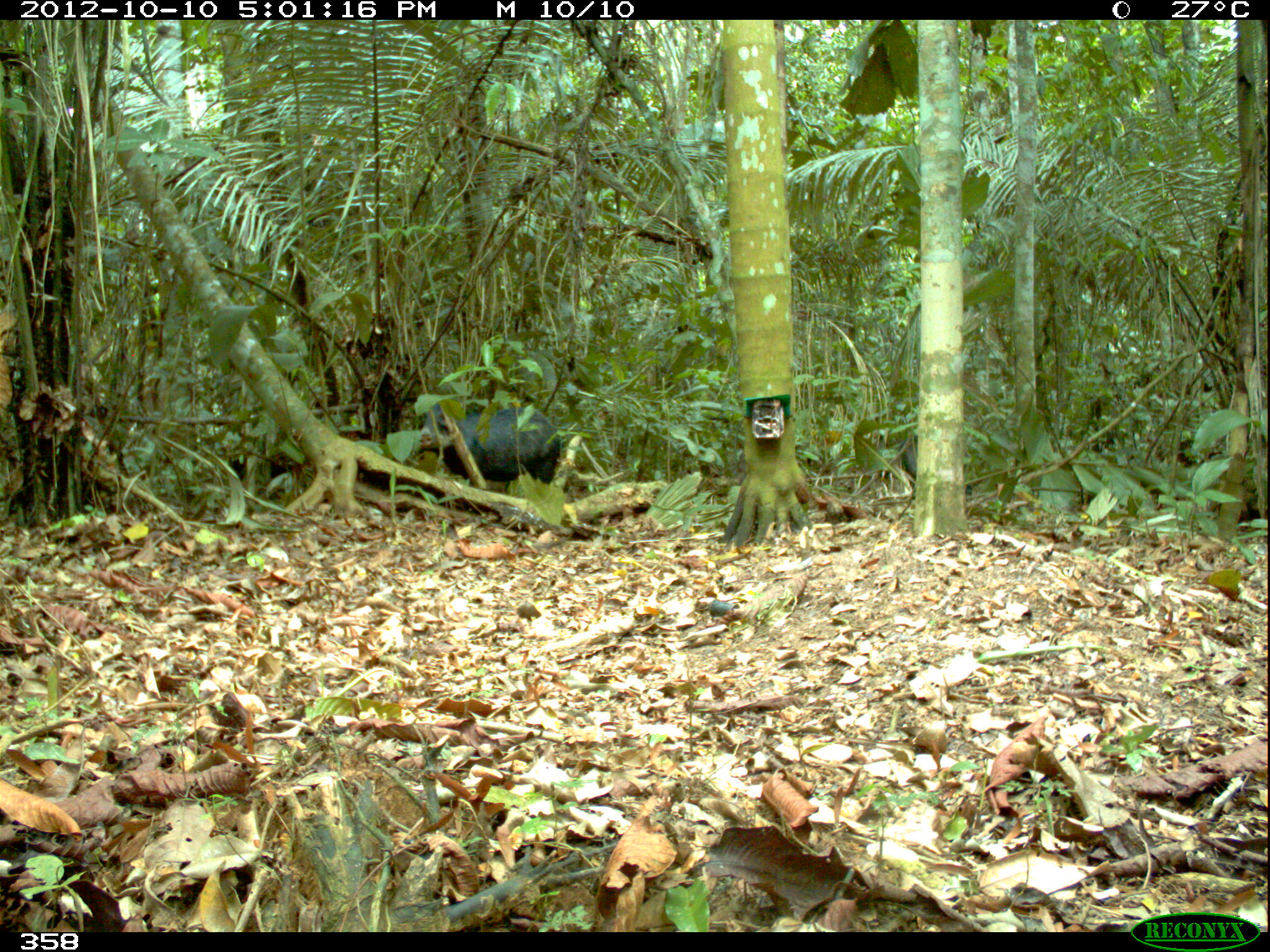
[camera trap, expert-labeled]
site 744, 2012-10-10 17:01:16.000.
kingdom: Animalia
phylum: Chordata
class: Mammalia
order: Artiodactyla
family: Tayassuidae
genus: Tayassu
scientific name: Tayassu pecari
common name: white-lipped peccary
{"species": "Tayassu pecari (white-lipped peccary)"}